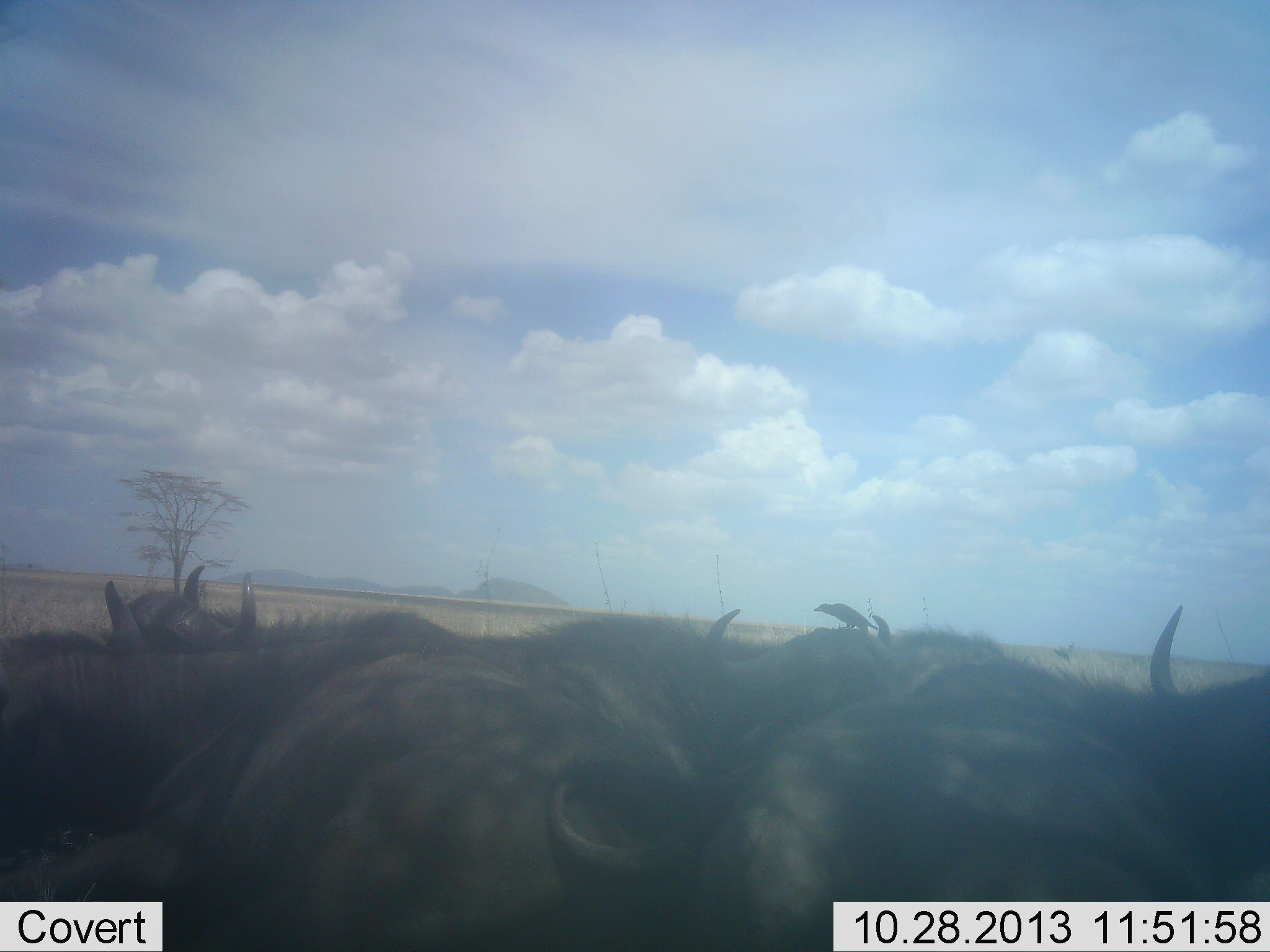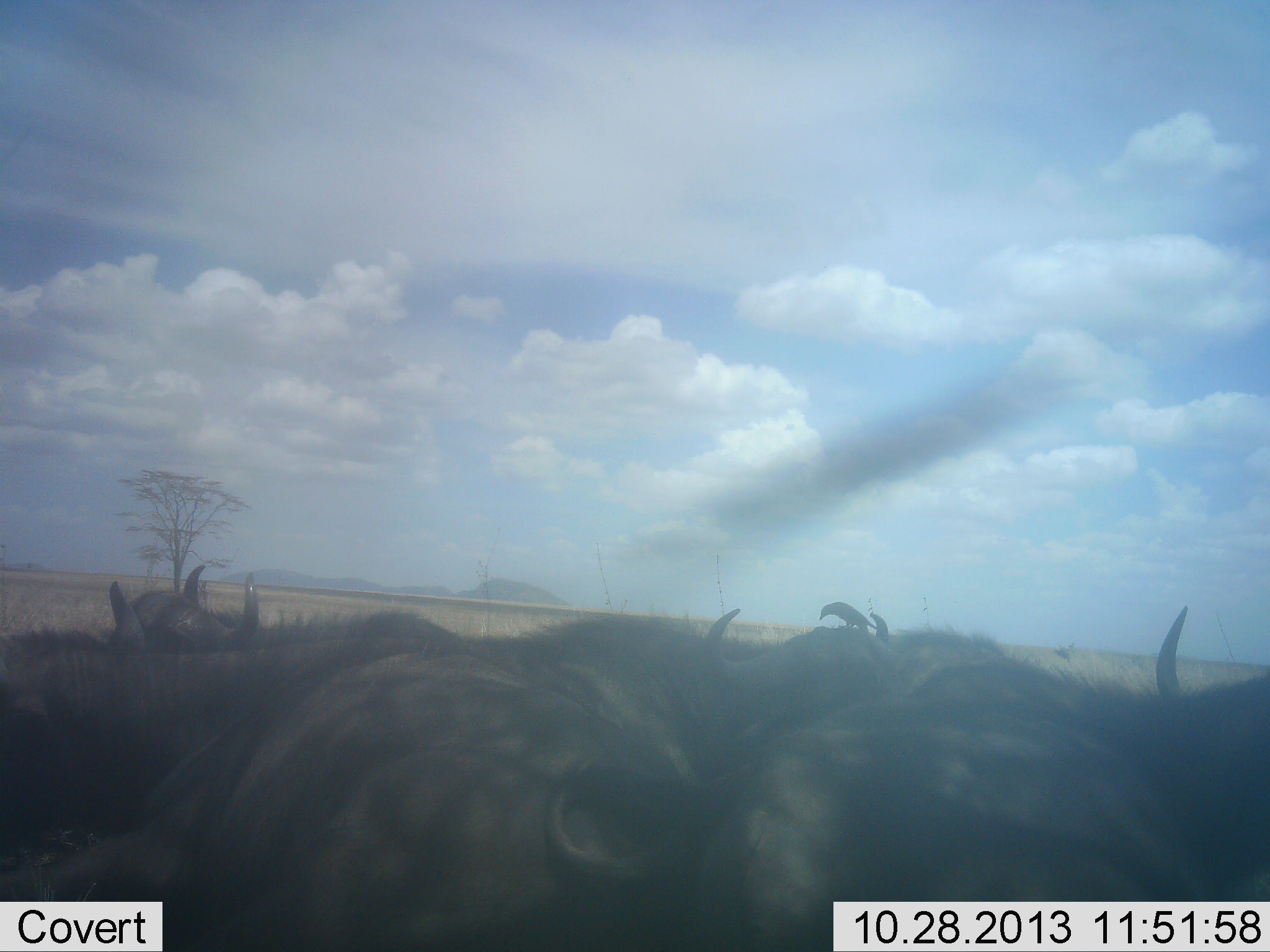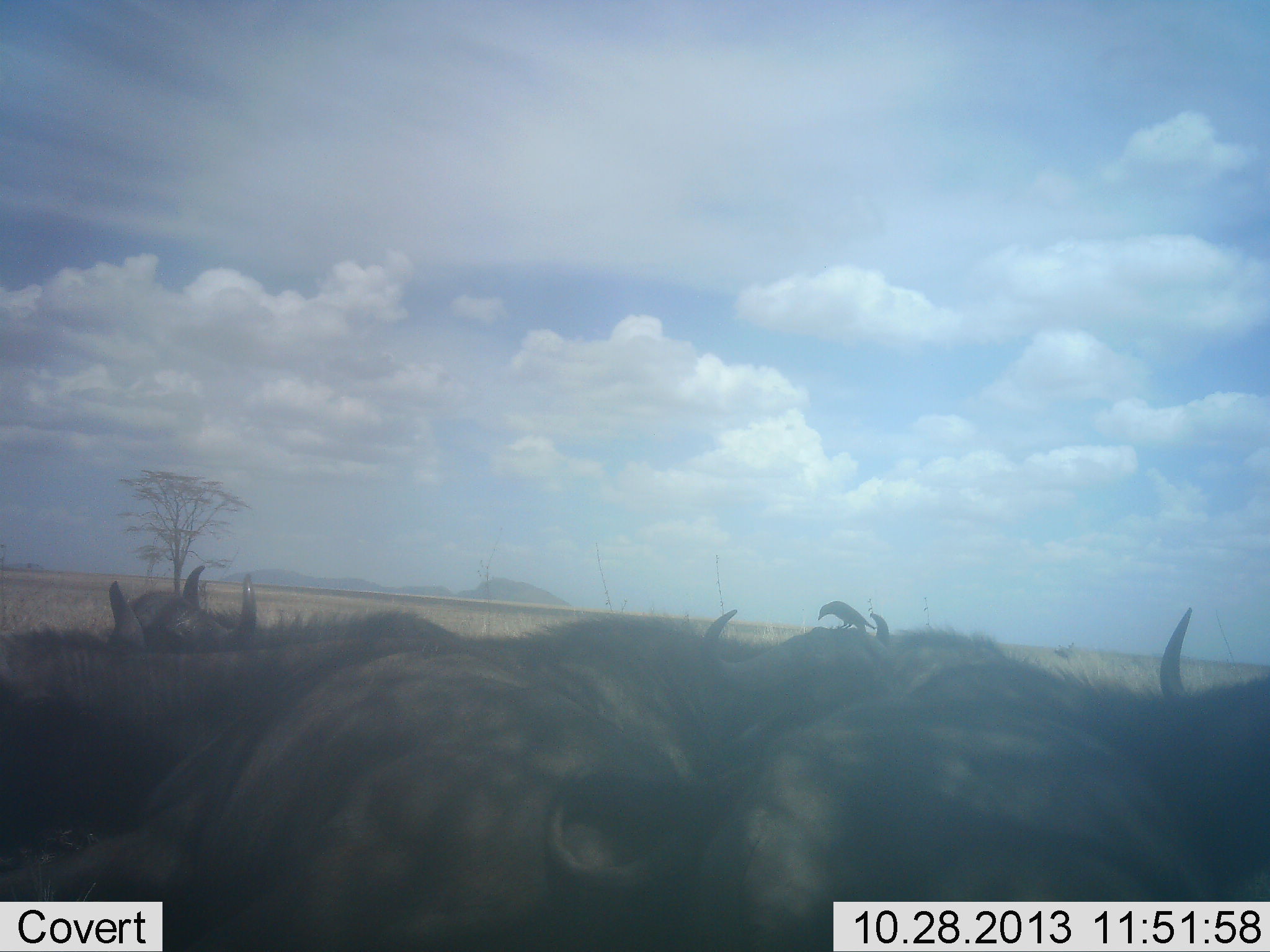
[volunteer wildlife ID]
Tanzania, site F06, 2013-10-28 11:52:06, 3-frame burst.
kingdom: Animalia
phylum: Chordata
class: Mammalia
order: Artiodactyla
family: Bovidae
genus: Connochaetes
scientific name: Connochaetes taurinus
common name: blue wildebeest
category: wildebeest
Wildebeest (blue wildebeest) (Connochaetes taurinus), count 7. Behavior (volunteer vote fractions): standing 68%, resting 32%, moving 3%, interacting 13%. Young present (vote fraction): 0%. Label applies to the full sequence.